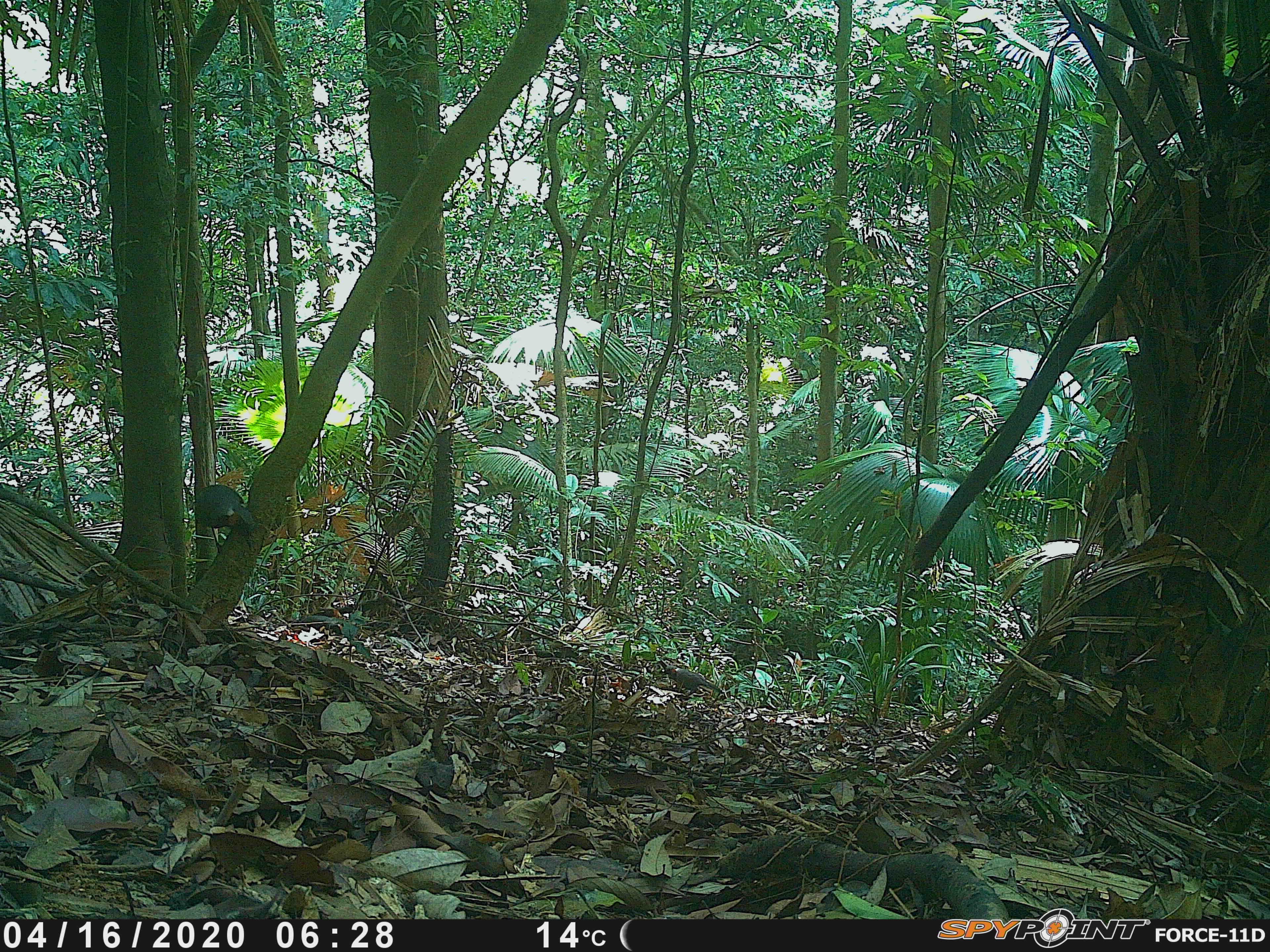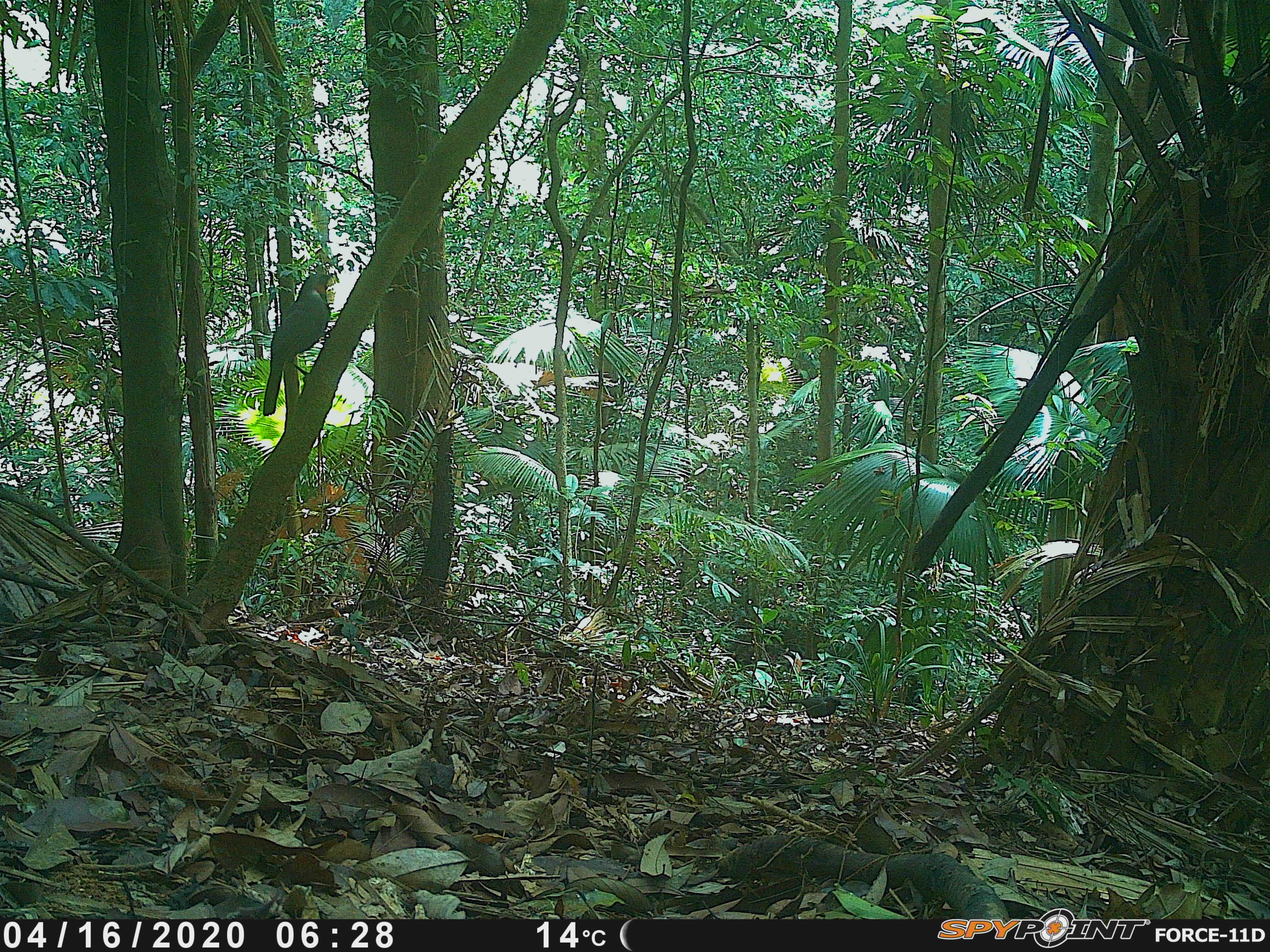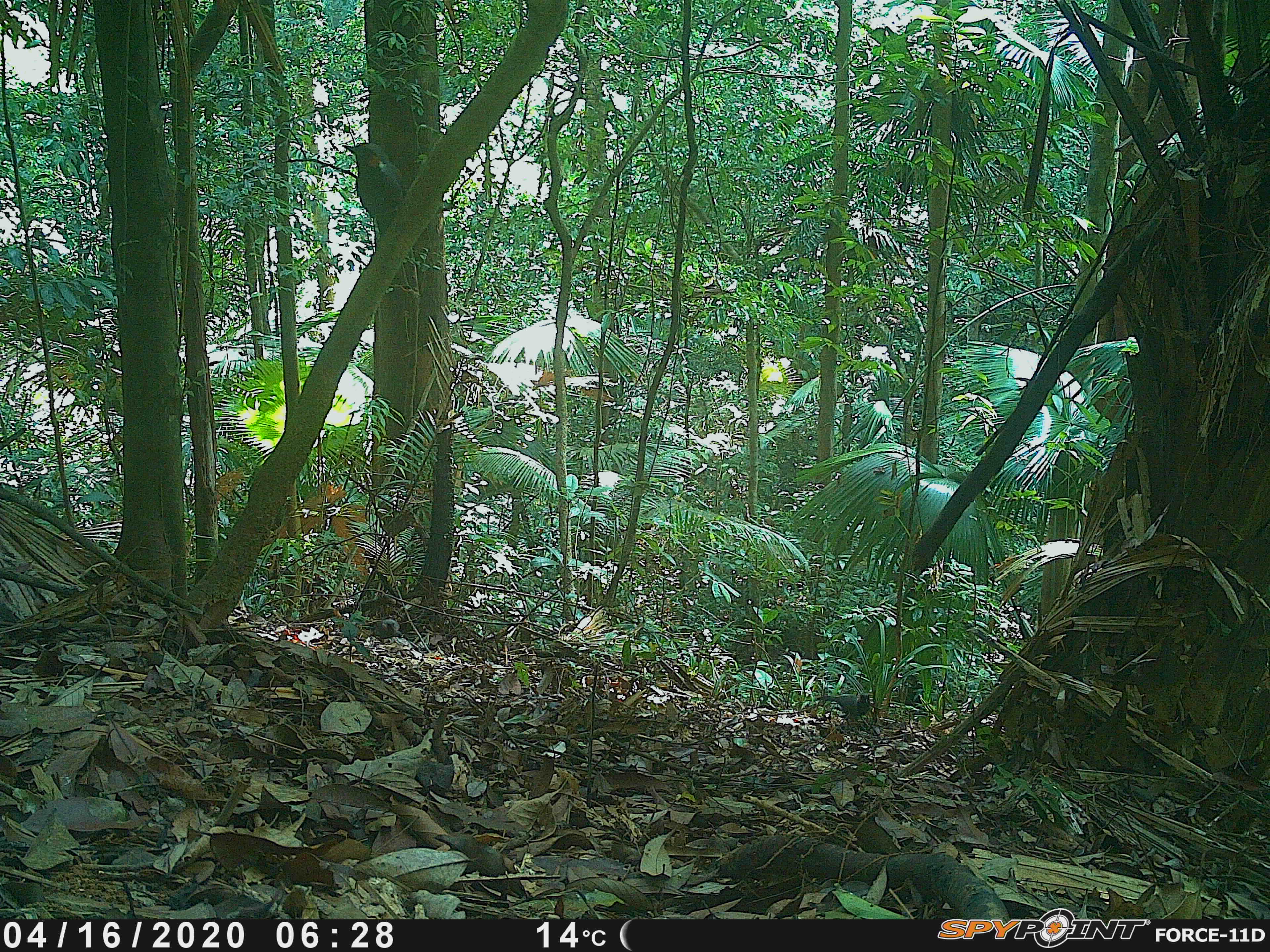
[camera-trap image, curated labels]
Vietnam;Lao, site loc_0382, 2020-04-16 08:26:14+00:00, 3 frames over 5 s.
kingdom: Animalia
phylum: Chordata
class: Aves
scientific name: Aves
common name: bird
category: unidentified bird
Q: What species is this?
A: Unidentified bird (bird) (Aves).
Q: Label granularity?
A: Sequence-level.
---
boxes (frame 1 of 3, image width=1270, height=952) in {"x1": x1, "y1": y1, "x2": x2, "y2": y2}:
unidentified bird: {"x1": 193, "y1": 484, "x2": 256, "y2": 553}; {"x1": 661, "y1": 665, "x2": 724, "y2": 697}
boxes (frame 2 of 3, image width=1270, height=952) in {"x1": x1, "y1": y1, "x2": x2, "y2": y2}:
unidentified bird: {"x1": 262, "y1": 273, "x2": 333, "y2": 415}; {"x1": 782, "y1": 696, "x2": 845, "y2": 724}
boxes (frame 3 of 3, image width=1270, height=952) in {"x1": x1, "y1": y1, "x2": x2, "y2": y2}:
unidentified bird: {"x1": 341, "y1": 142, "x2": 406, "y2": 236}; {"x1": 824, "y1": 692, "x2": 873, "y2": 730}